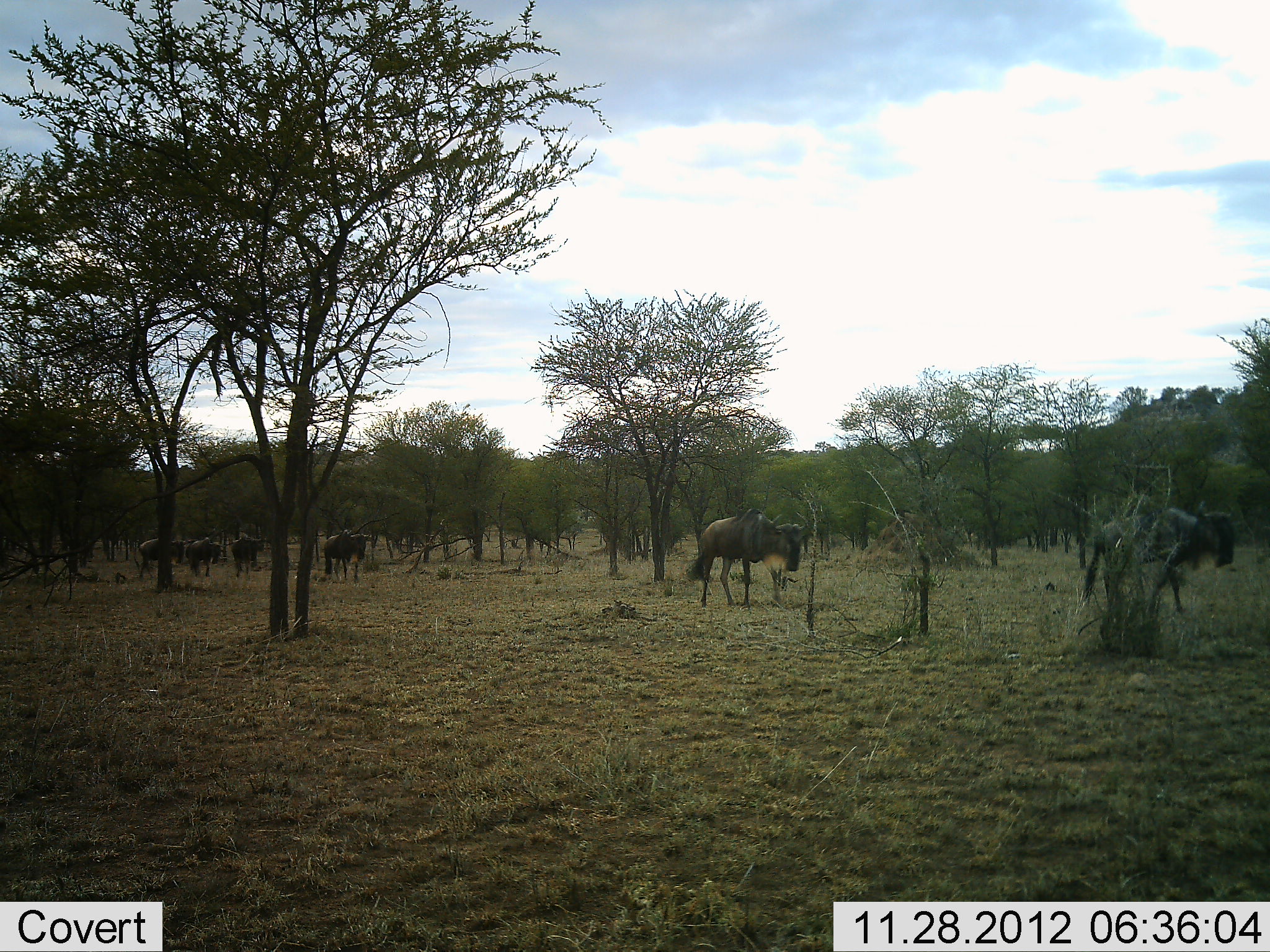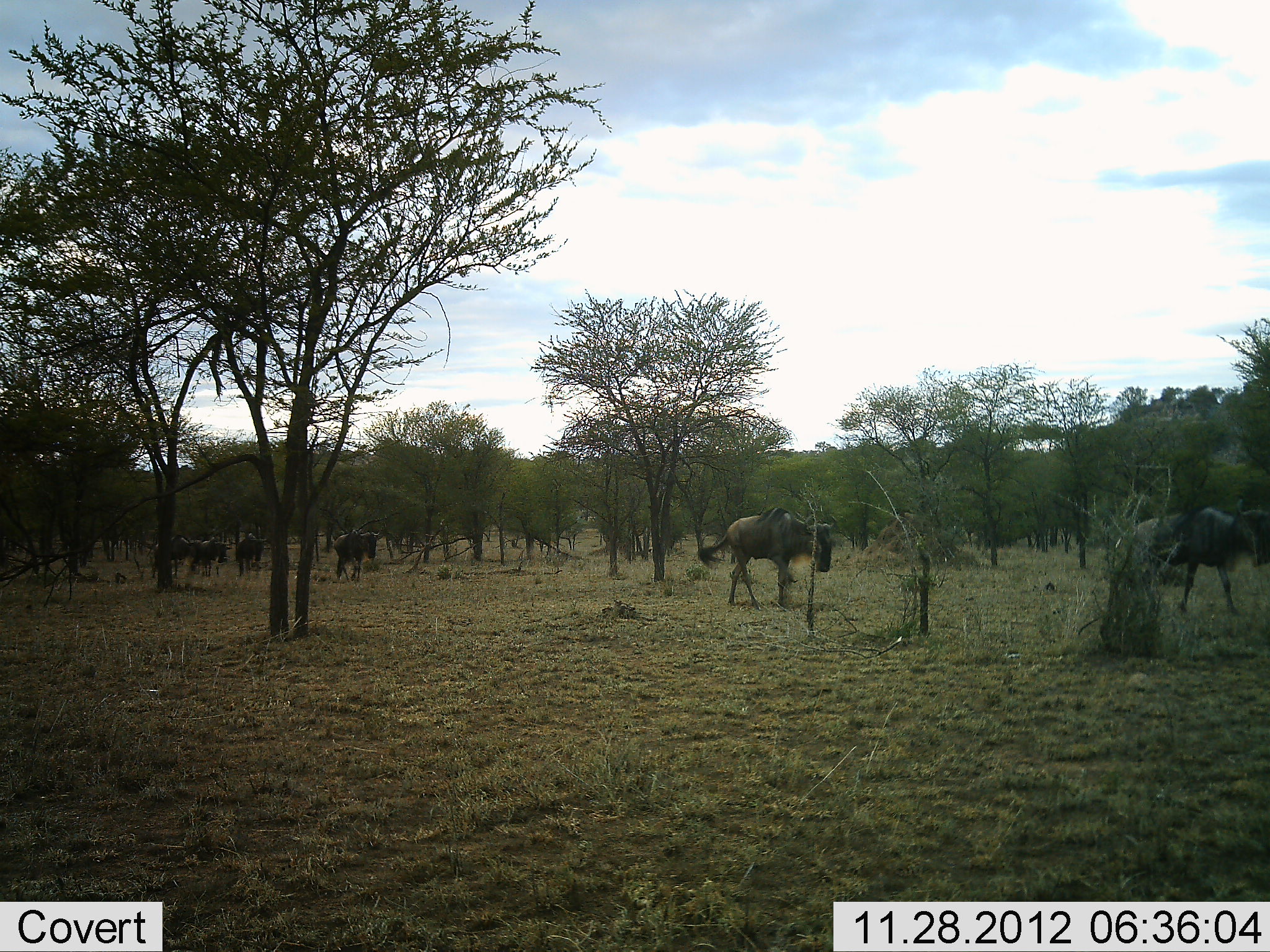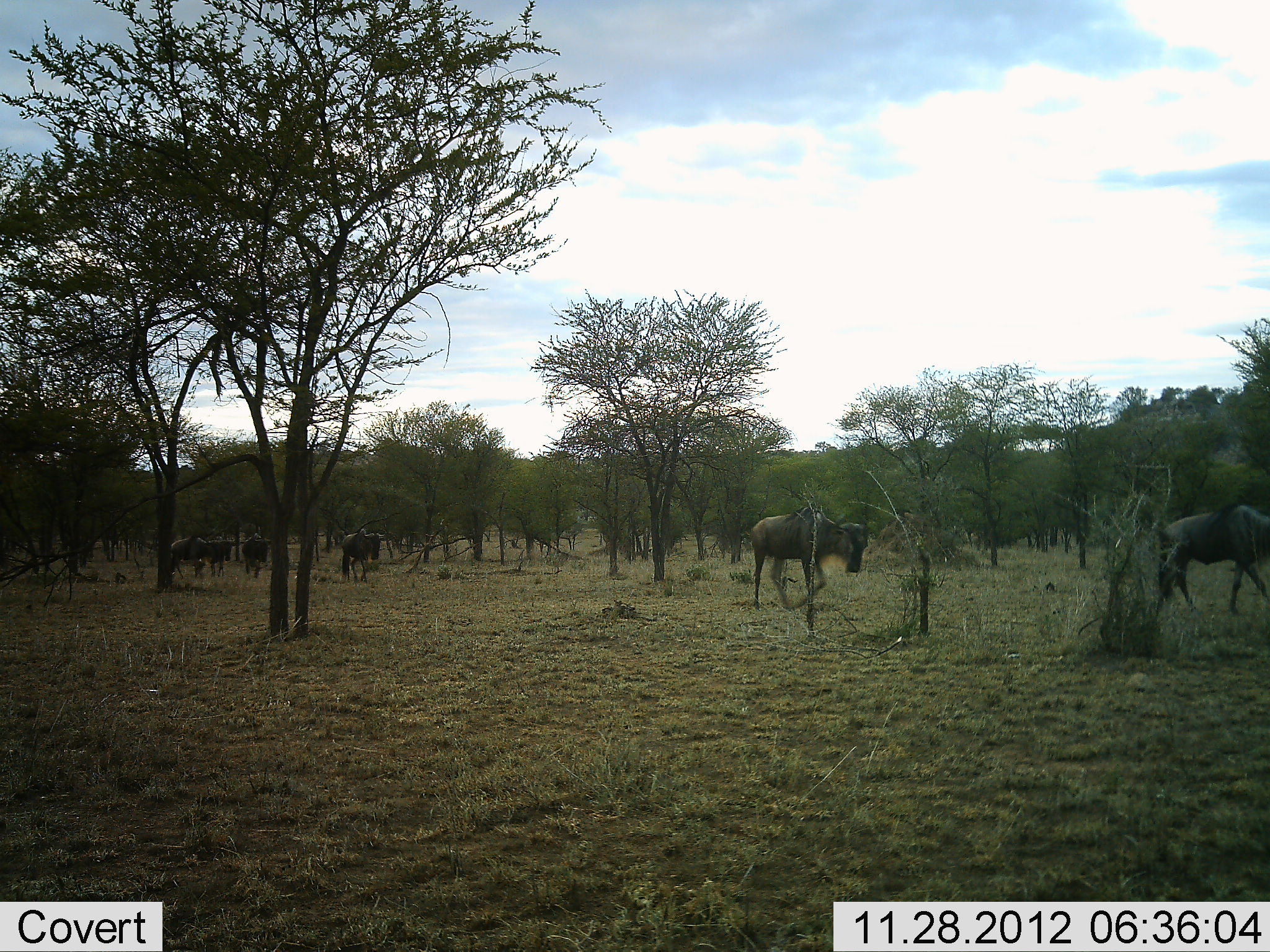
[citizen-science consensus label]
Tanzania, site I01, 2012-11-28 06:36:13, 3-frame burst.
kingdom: Animalia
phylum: Chordata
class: Mammalia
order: Artiodactyla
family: Bovidae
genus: Connochaetes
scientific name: Connochaetes taurinus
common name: blue wildebeest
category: wildebeest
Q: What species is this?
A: Wildebeest (blue wildebeest) (Connochaetes taurinus).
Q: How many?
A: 6.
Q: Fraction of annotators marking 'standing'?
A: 16%.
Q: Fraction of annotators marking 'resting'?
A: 0%.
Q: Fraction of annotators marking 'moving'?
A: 82%.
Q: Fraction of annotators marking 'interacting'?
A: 3%.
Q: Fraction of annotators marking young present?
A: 0%.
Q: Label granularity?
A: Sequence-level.